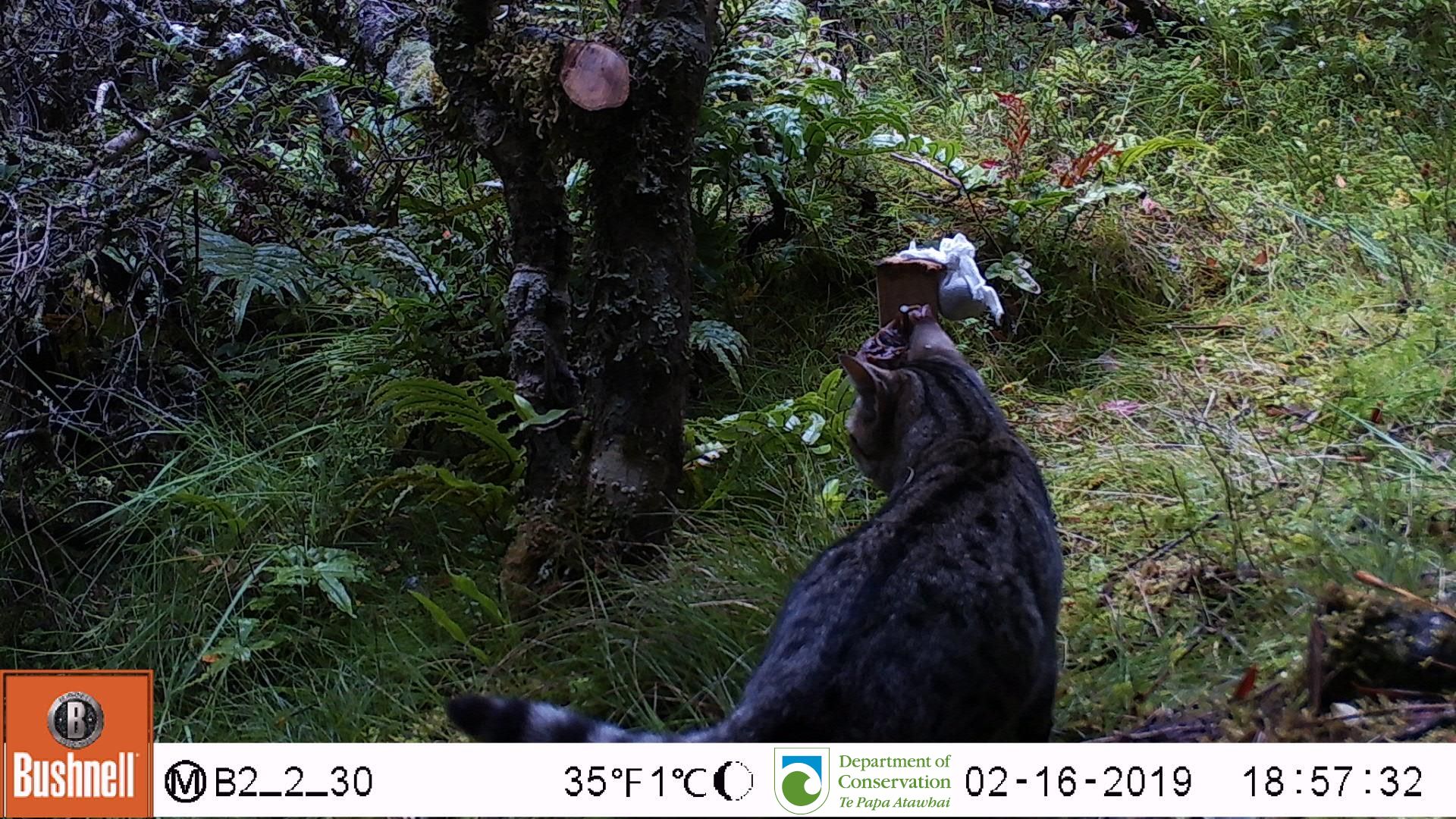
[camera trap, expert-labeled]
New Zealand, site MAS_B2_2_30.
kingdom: Animalia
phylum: Chordata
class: Mammalia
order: Carnivora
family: Felidae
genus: Felis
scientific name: Felis catus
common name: domestic cat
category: cat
Cat (domestic cat) (Felis catus).